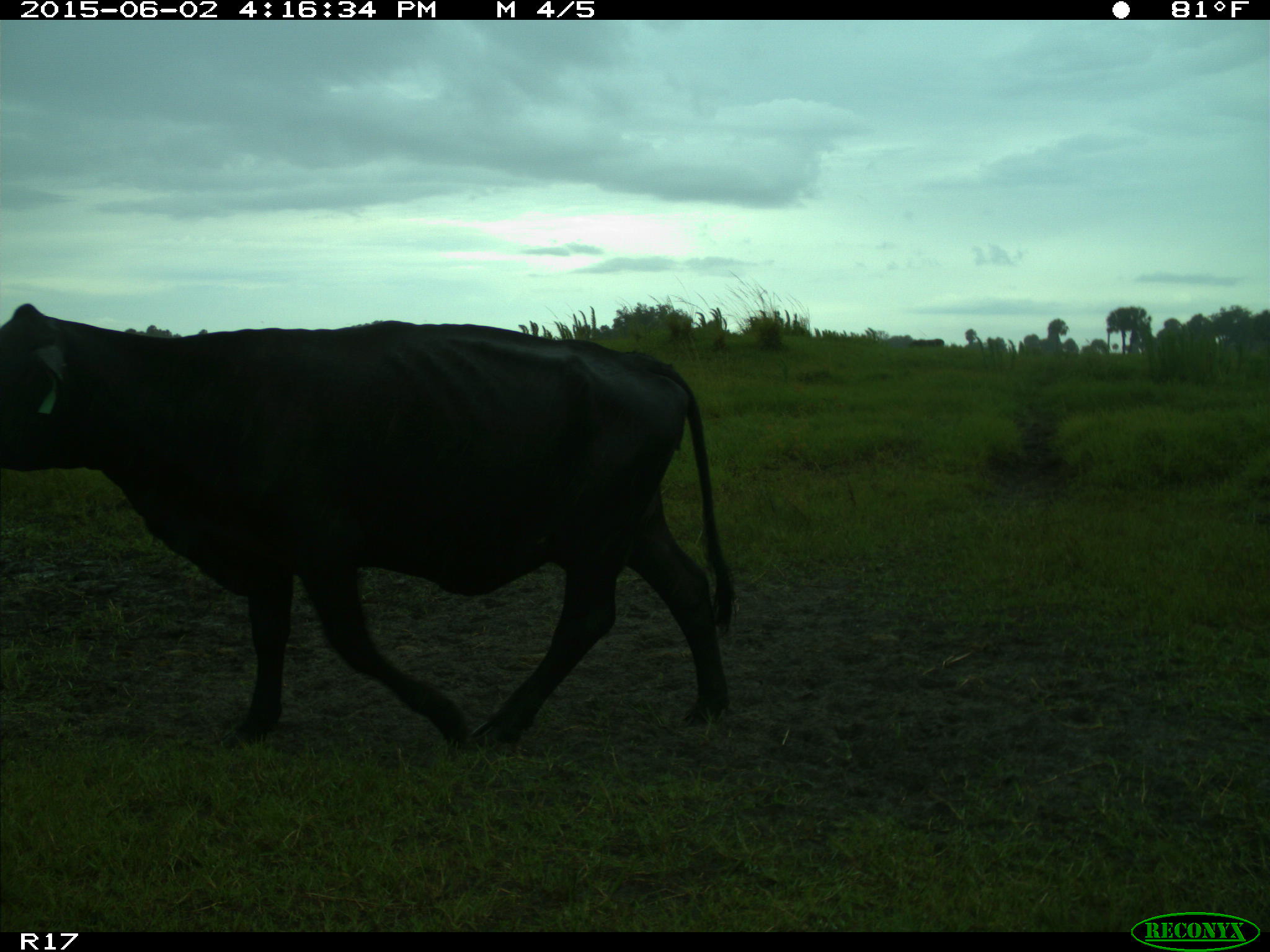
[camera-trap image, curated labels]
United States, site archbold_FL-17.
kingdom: Animalia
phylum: Chordata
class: Mammalia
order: Artiodactyla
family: Bovidae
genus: Bos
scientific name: Bos taurus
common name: domestic cow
Bos taurus (domestic cow).